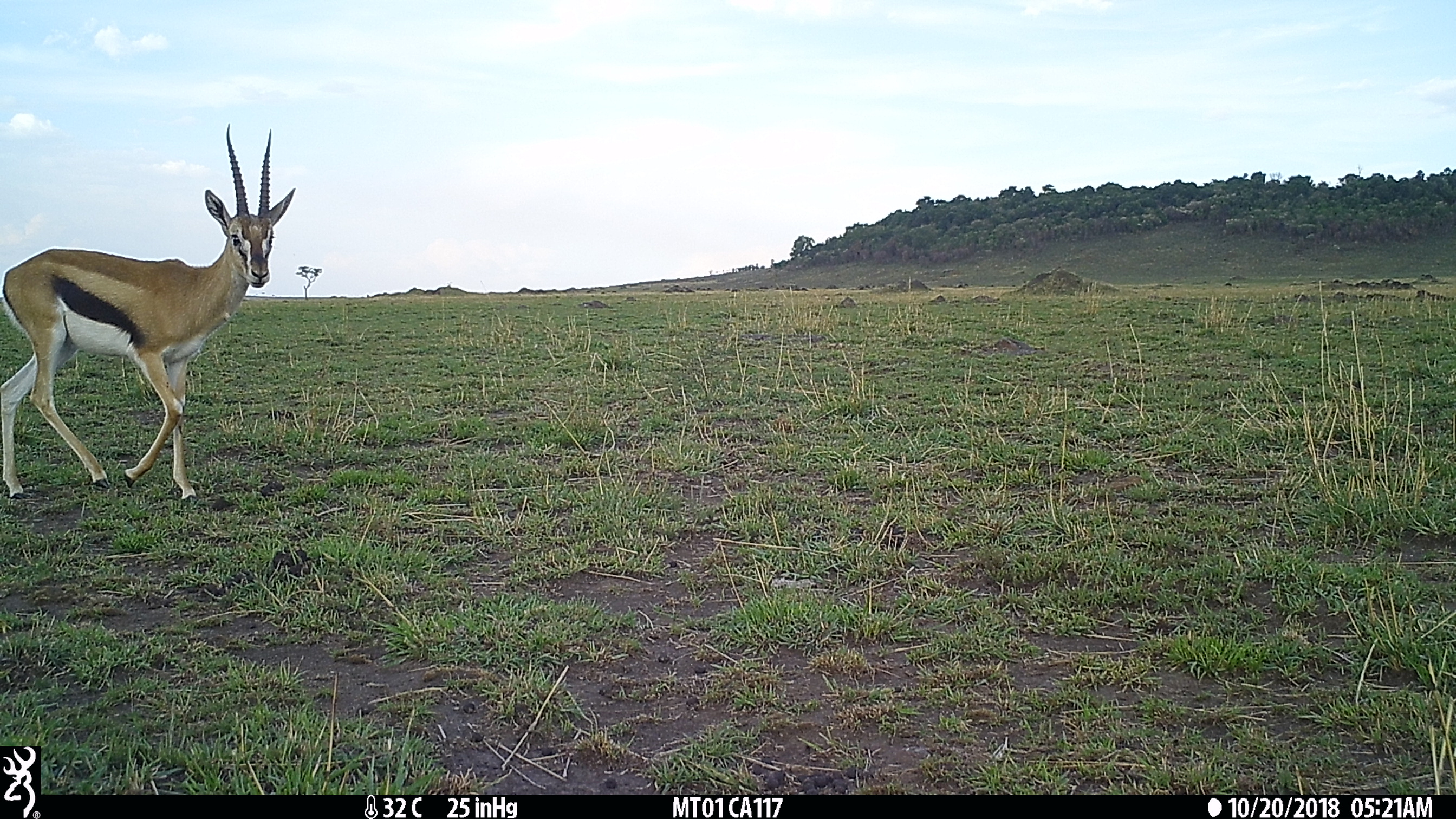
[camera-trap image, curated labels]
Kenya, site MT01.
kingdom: Animalia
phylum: Chordata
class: Mammalia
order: Artiodactyla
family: Bovidae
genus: Eudorcas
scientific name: Eudorcas thomsonii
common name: thomon's gazelle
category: gazelle thomsons